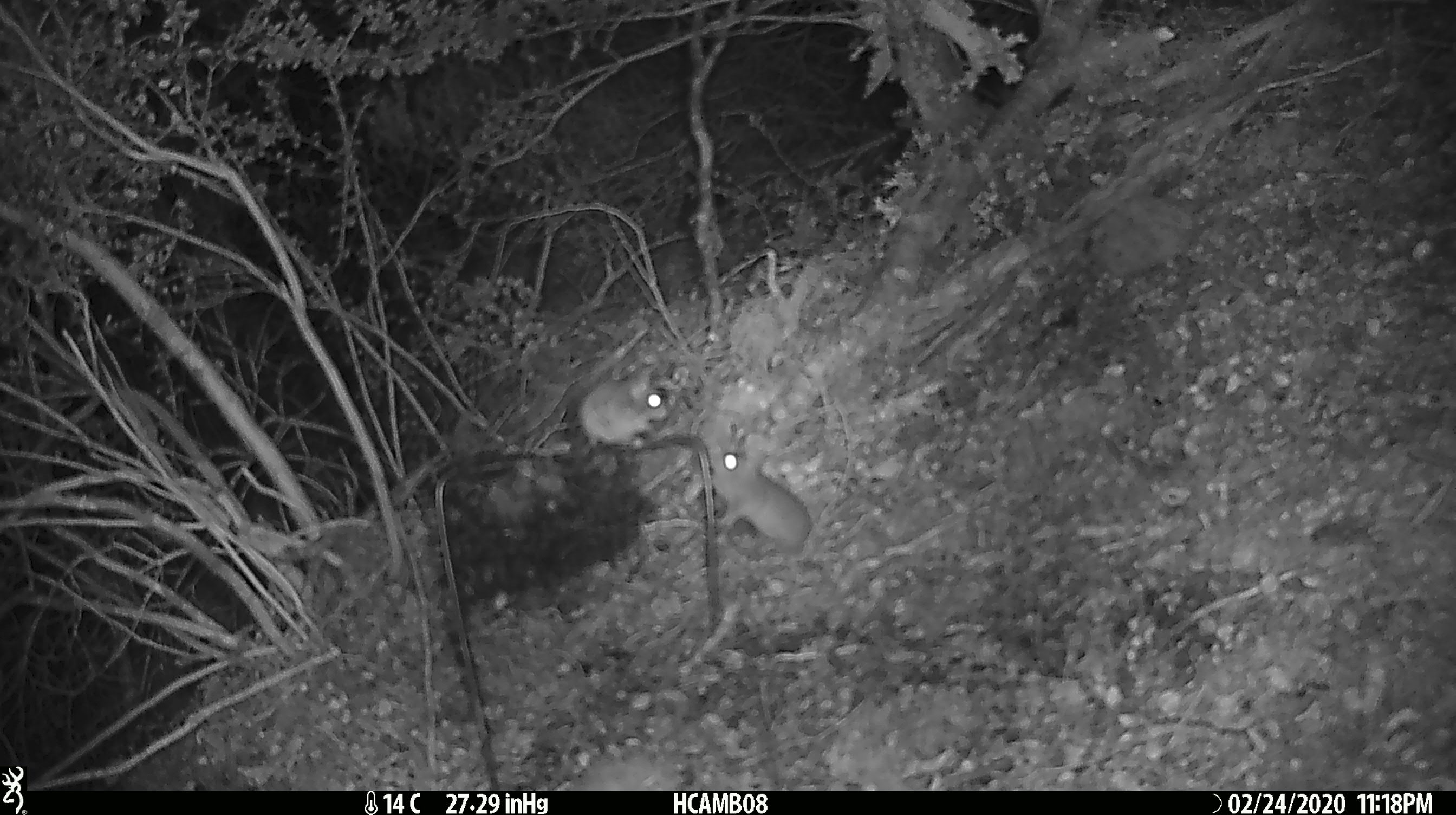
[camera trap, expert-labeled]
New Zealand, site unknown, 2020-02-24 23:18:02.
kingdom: Animalia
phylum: Chordata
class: Mammalia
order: Rodentia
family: Muridae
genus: Mus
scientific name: Mus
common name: mouse